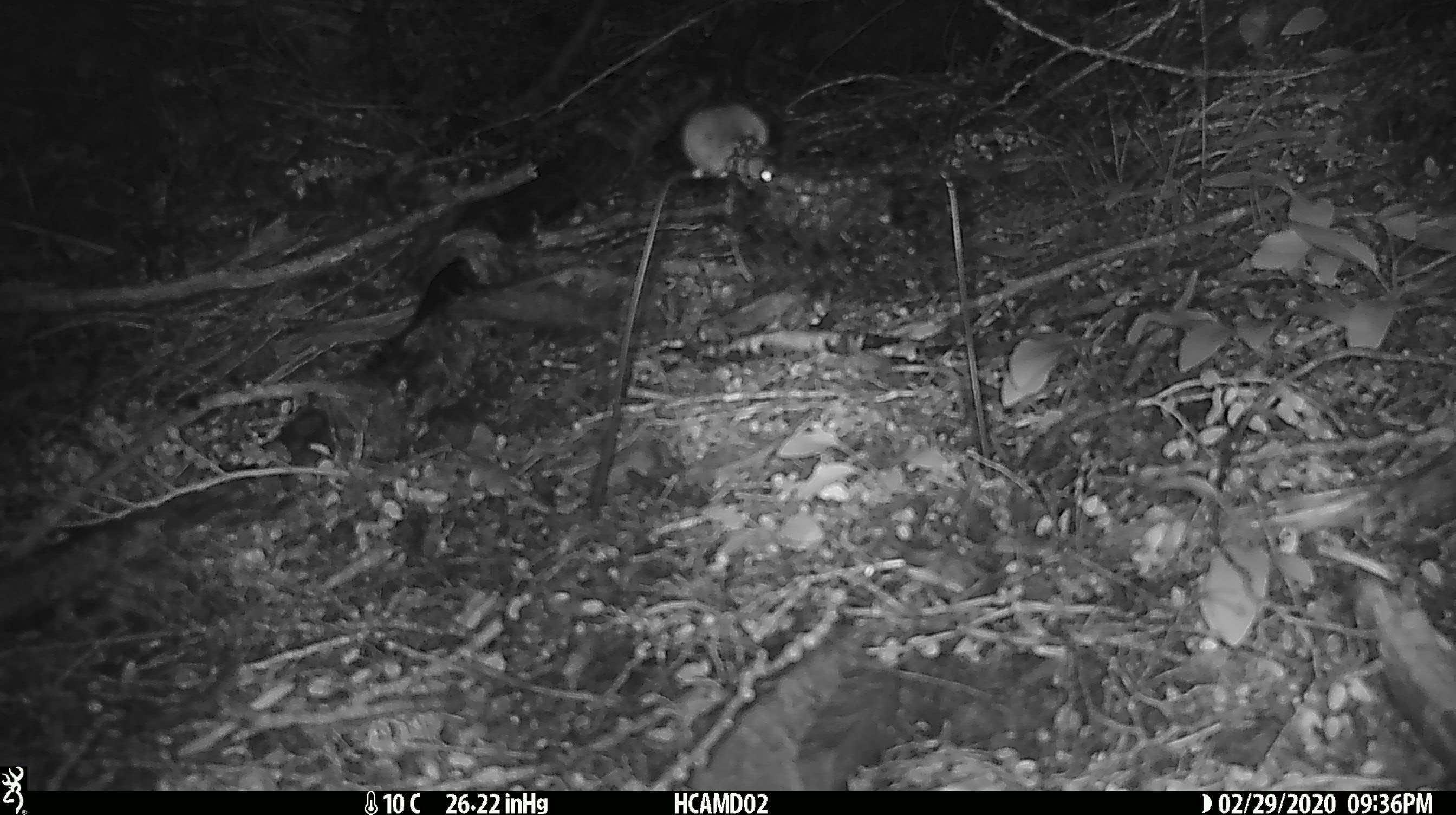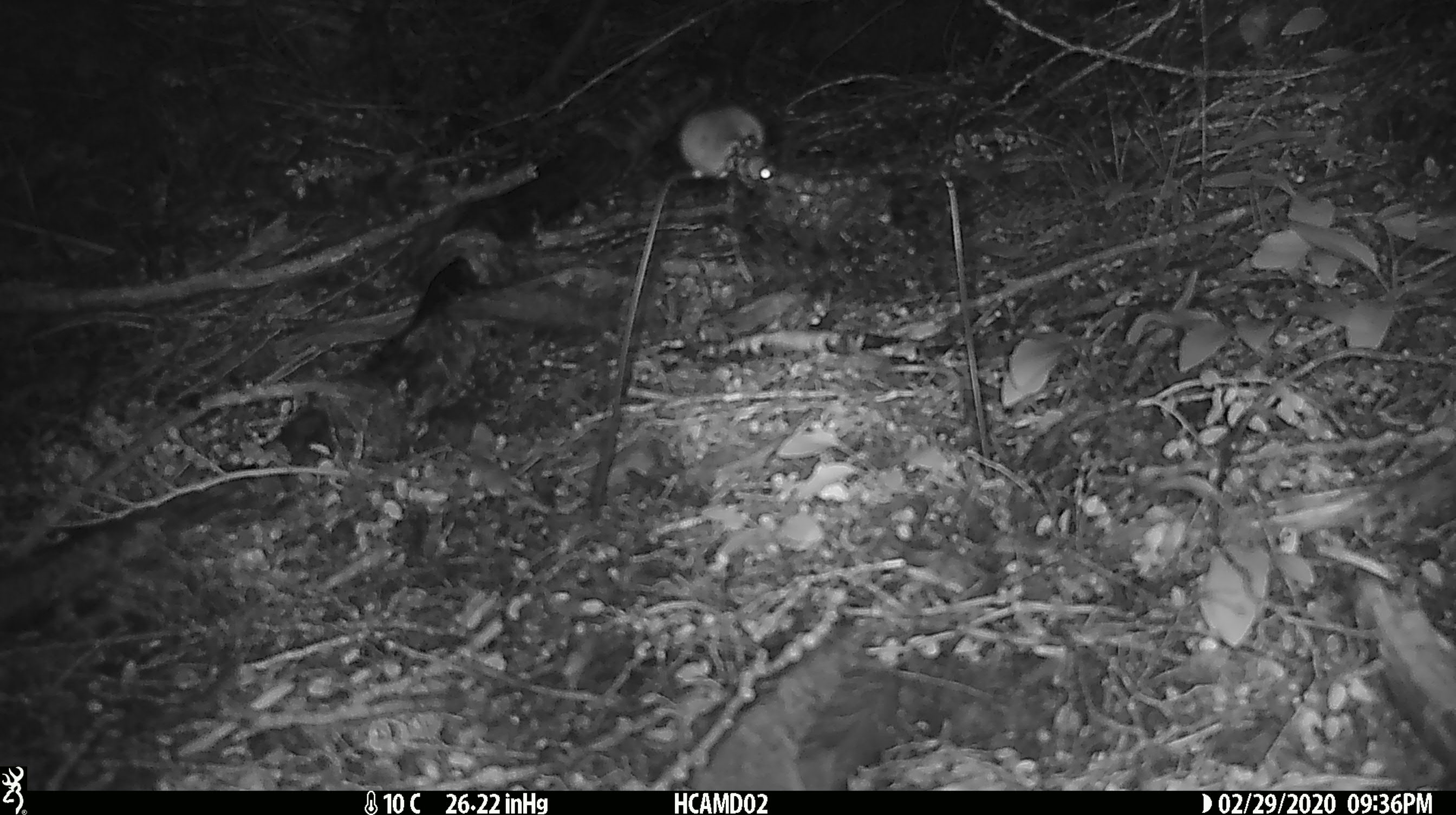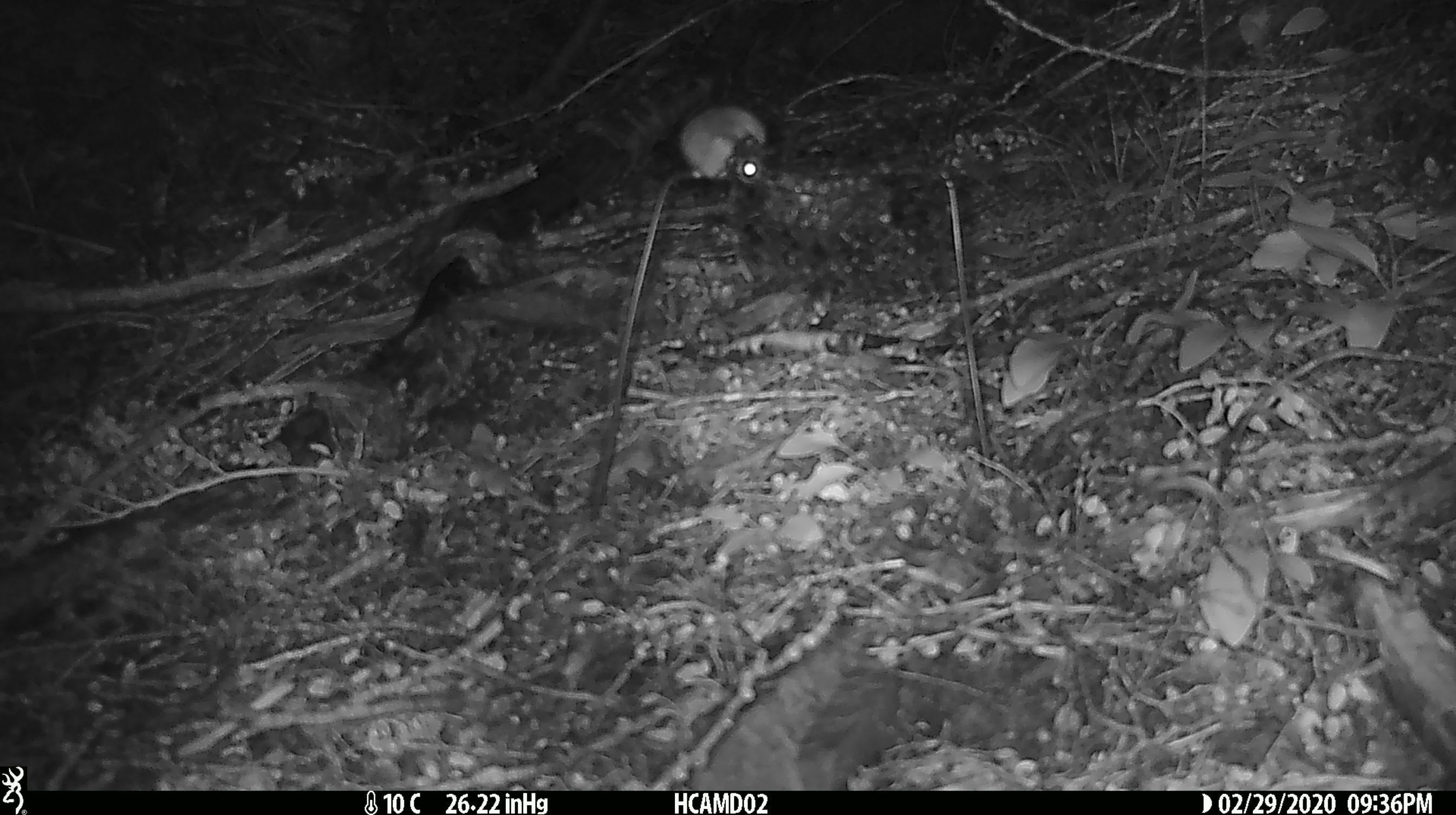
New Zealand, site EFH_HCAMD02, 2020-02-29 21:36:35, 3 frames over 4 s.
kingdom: Animalia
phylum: Chordata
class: Mammalia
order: Rodentia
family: Muridae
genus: Mus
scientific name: Mus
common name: mouse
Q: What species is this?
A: Mouse (Mus).